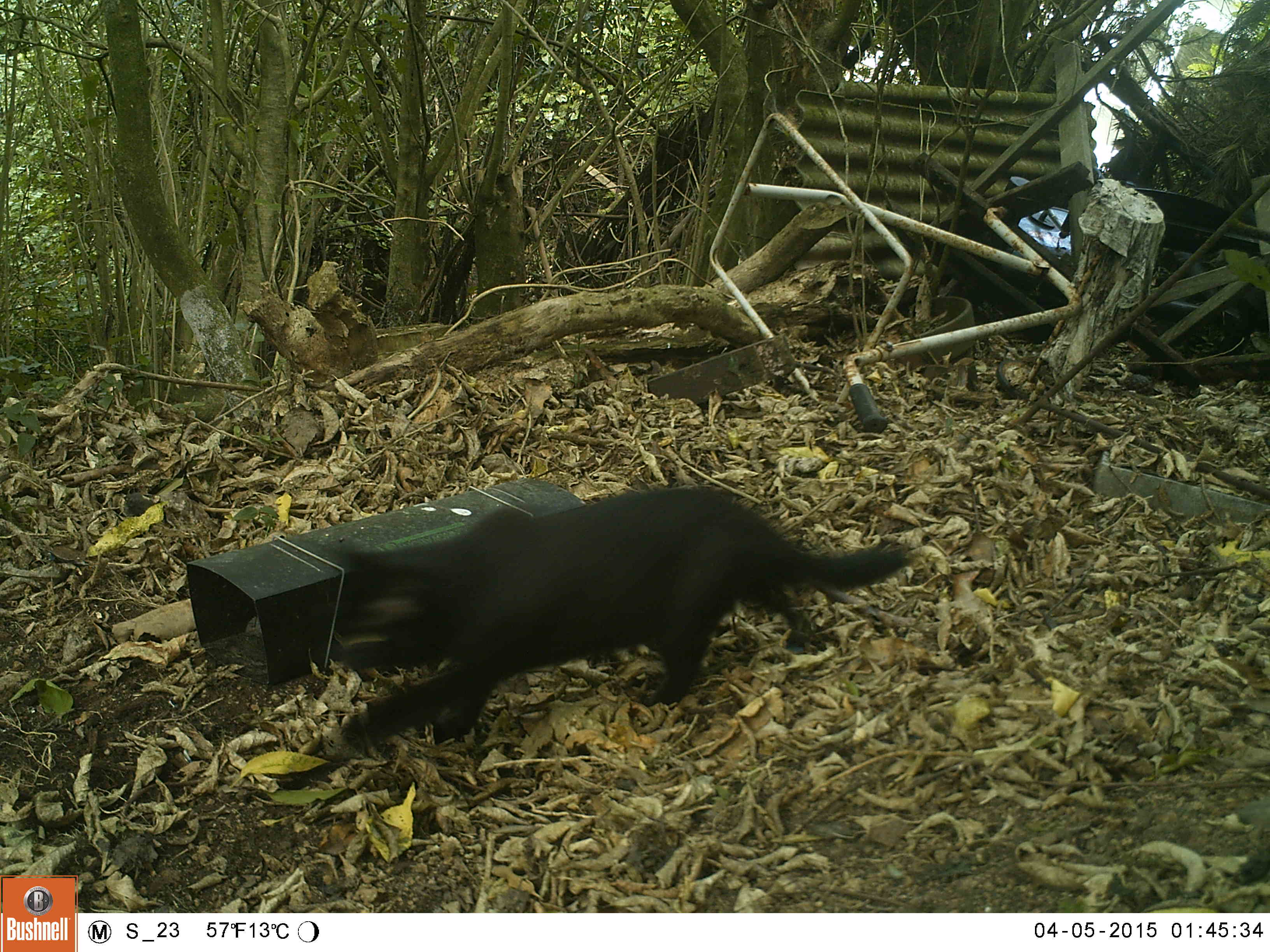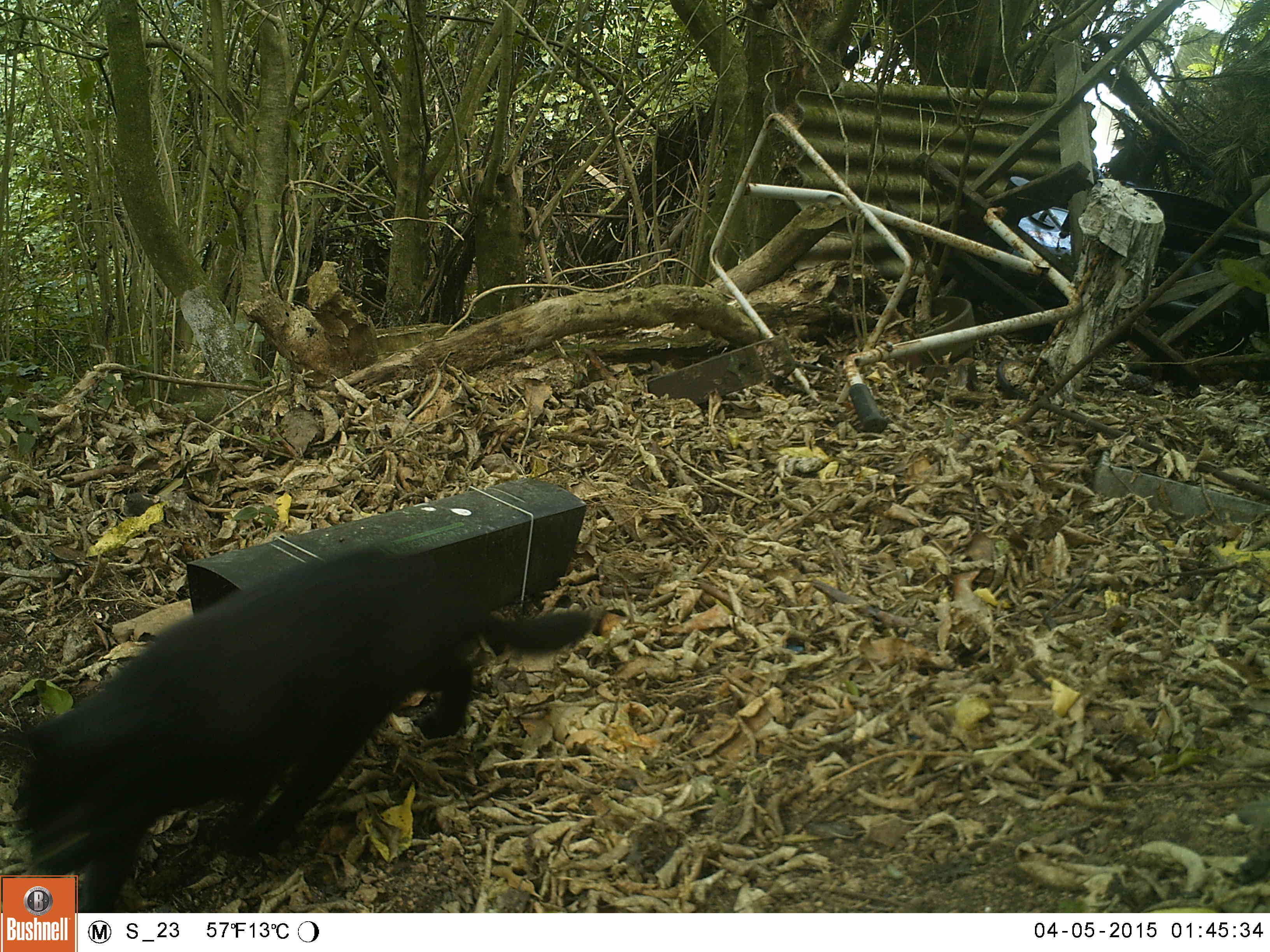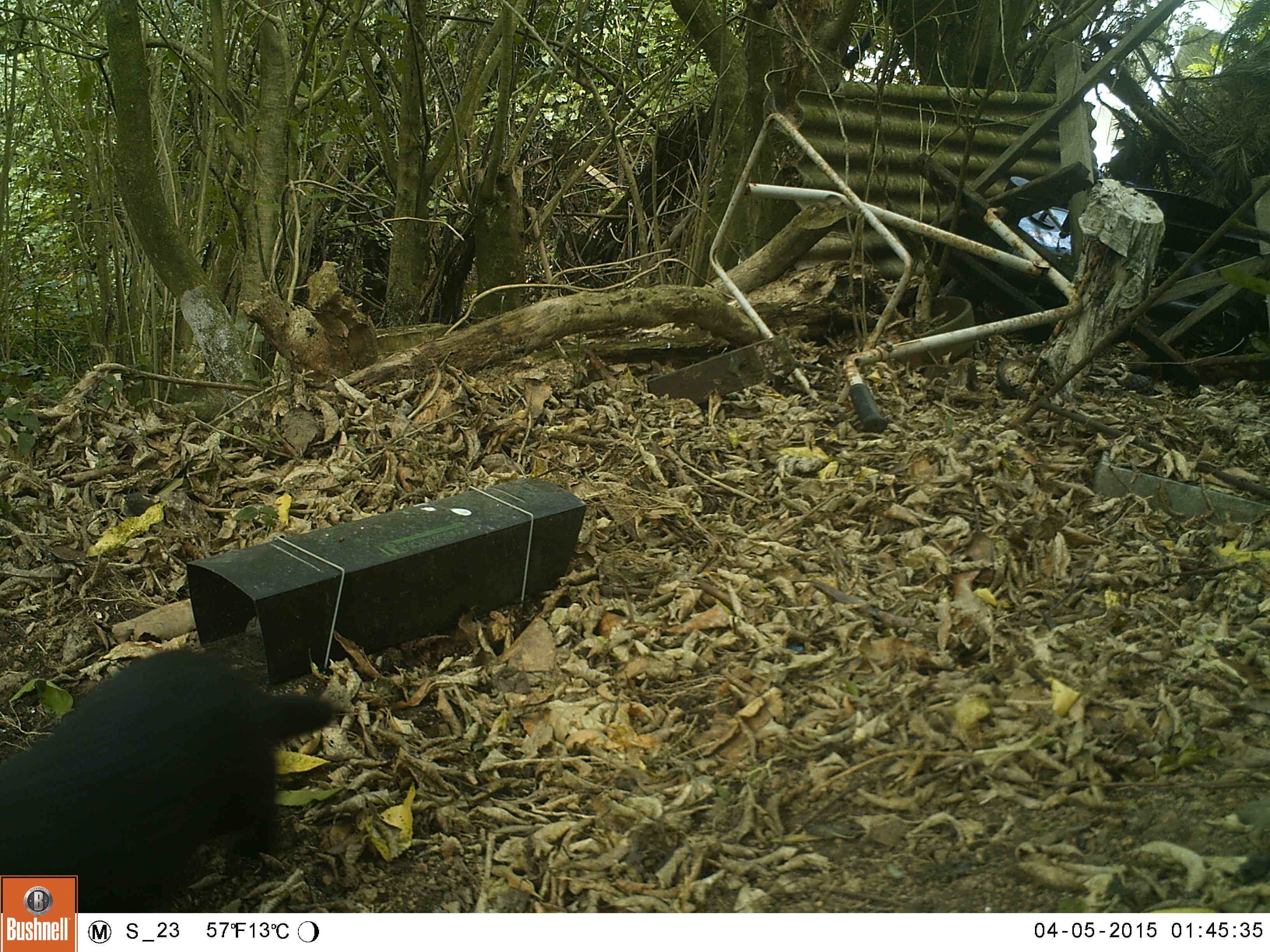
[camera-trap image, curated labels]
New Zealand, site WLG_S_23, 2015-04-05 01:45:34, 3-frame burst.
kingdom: Animalia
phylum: Chordata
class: Mammalia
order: Carnivora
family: Felidae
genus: Felis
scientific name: Felis catus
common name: domestic cat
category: cat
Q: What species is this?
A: Cat (domestic cat) (Felis catus).